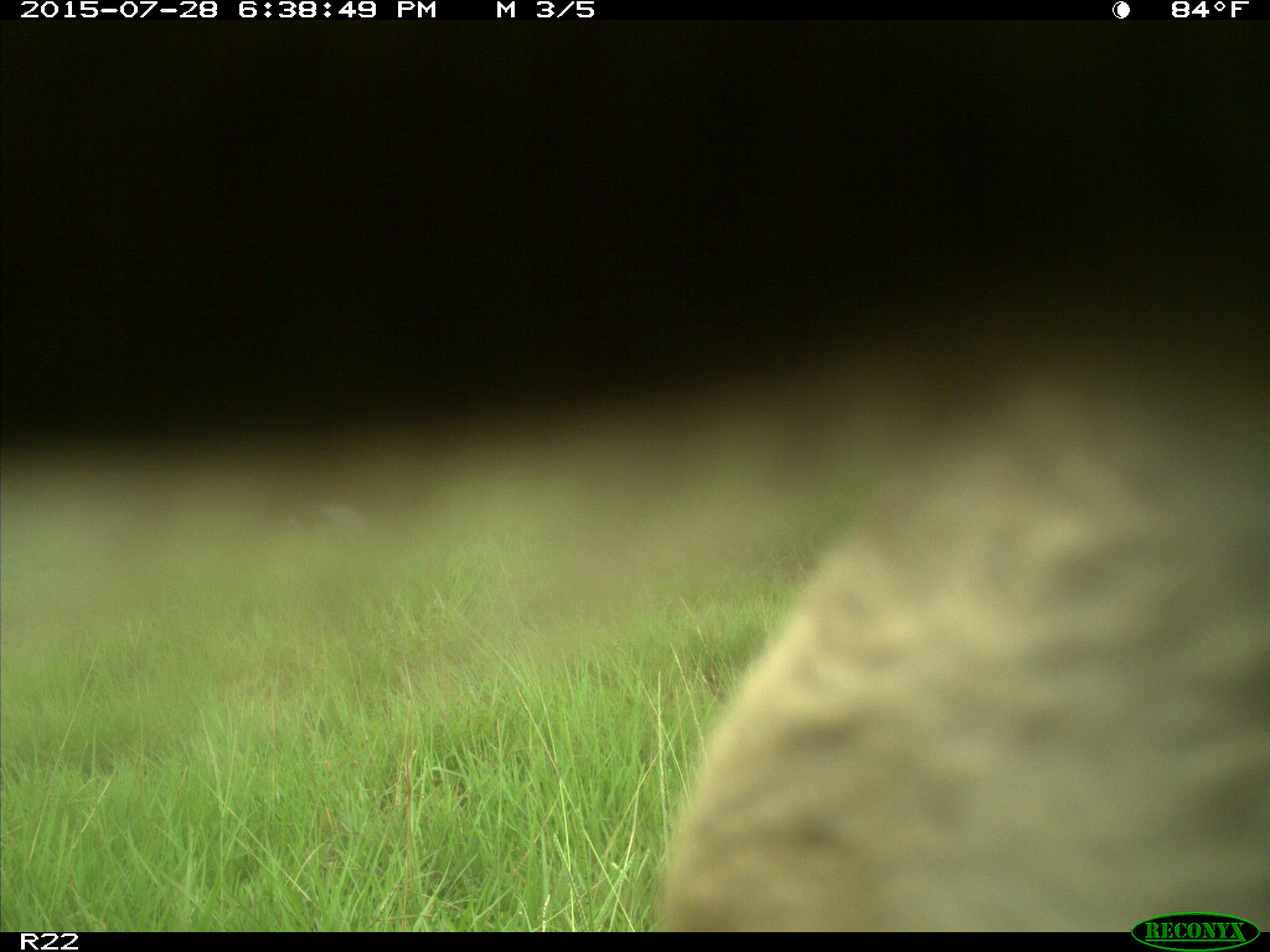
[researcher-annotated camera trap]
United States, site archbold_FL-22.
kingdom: Animalia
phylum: Chordata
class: Mammalia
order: Artiodactyla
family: Bovidae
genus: Bos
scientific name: Bos taurus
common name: domestic cow